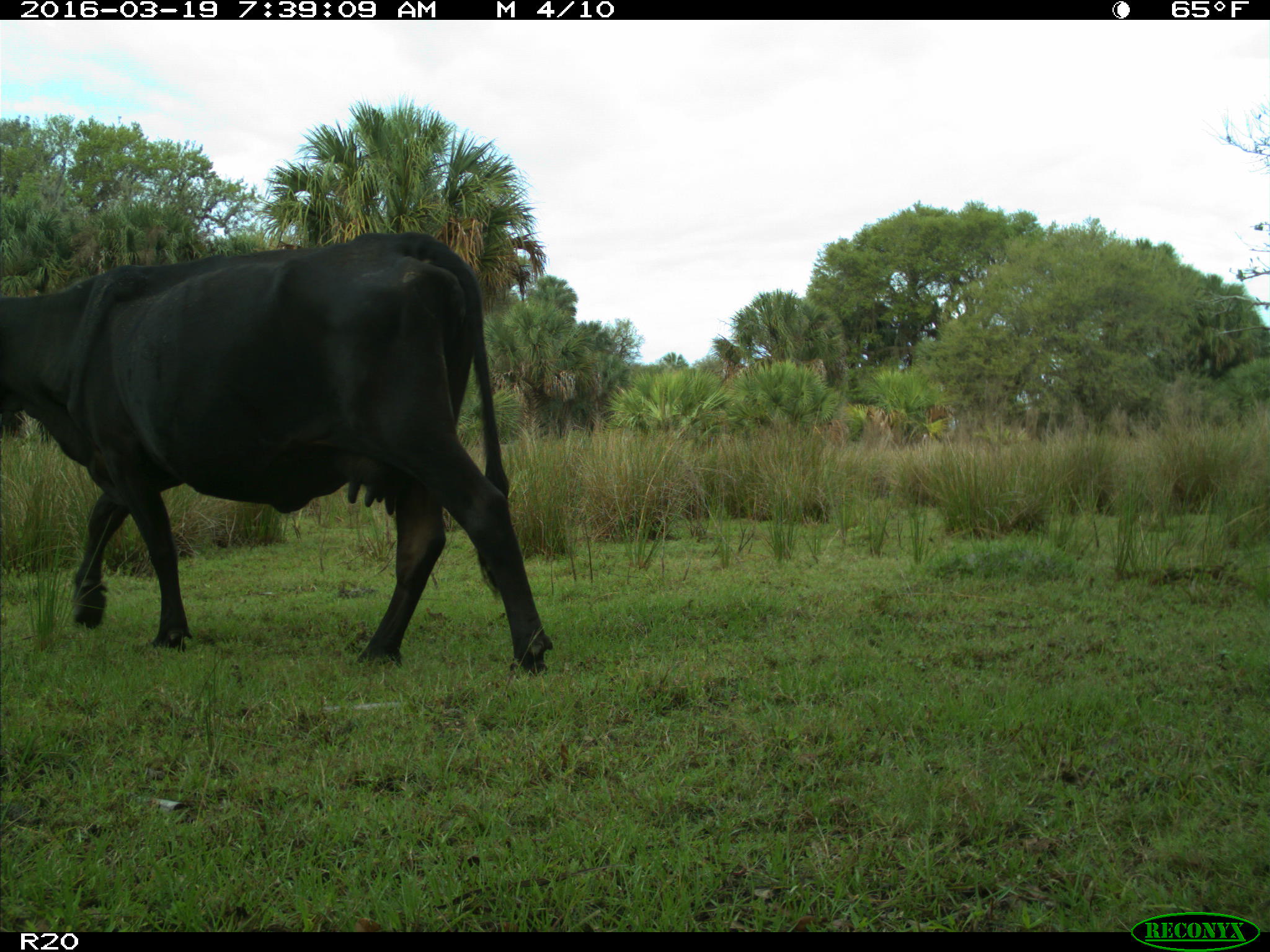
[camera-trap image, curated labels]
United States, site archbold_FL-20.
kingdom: Animalia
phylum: Chordata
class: Mammalia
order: Artiodactyla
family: Bovidae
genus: Bos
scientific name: Bos taurus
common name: domestic cow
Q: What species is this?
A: Bos taurus (domestic cow).